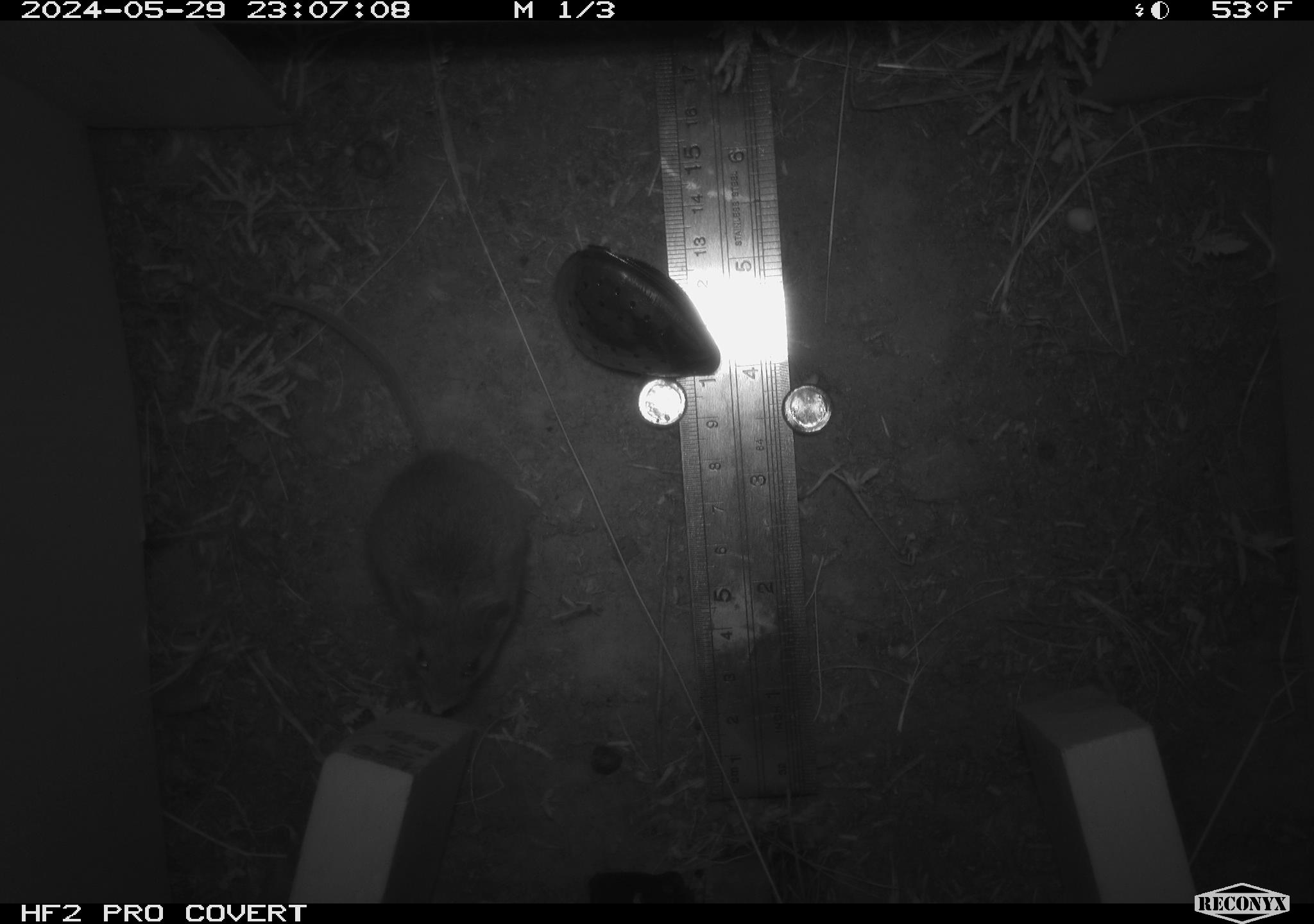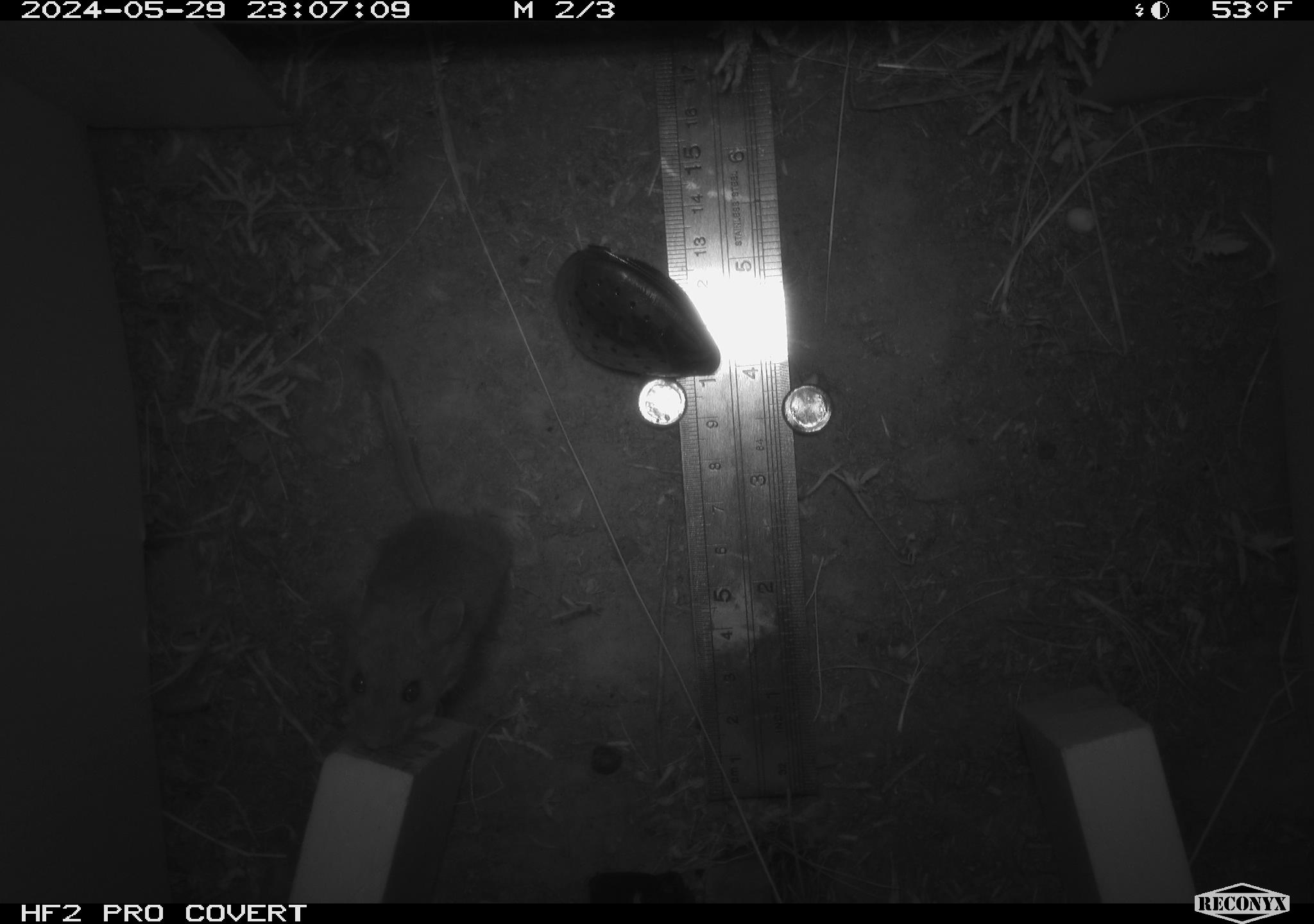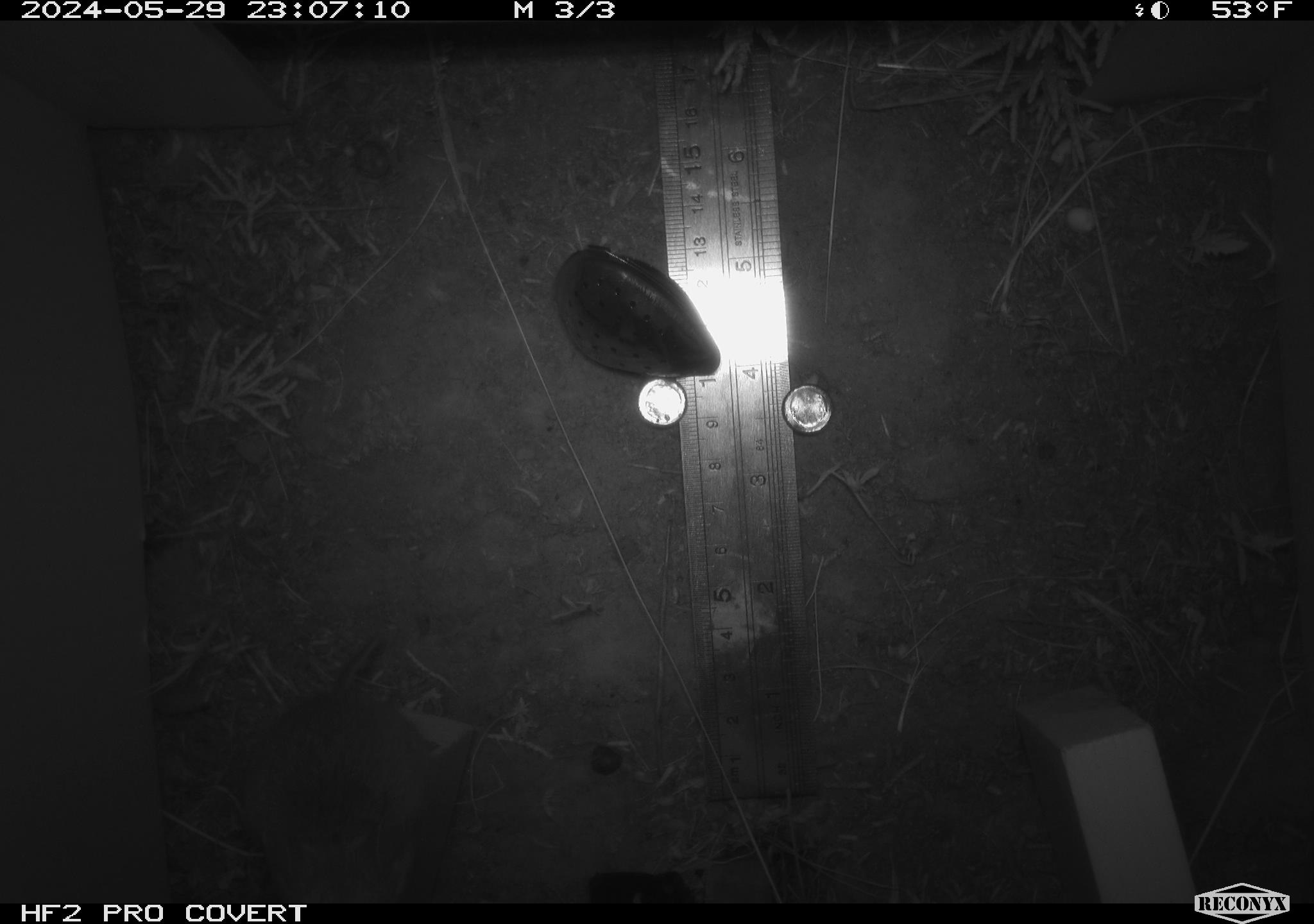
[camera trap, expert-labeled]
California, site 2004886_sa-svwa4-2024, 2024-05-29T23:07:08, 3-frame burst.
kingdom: Animalia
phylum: Chordata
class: Mammalia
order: Rodentia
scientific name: Rodentia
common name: mouse species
Mouse species (Rodentia).